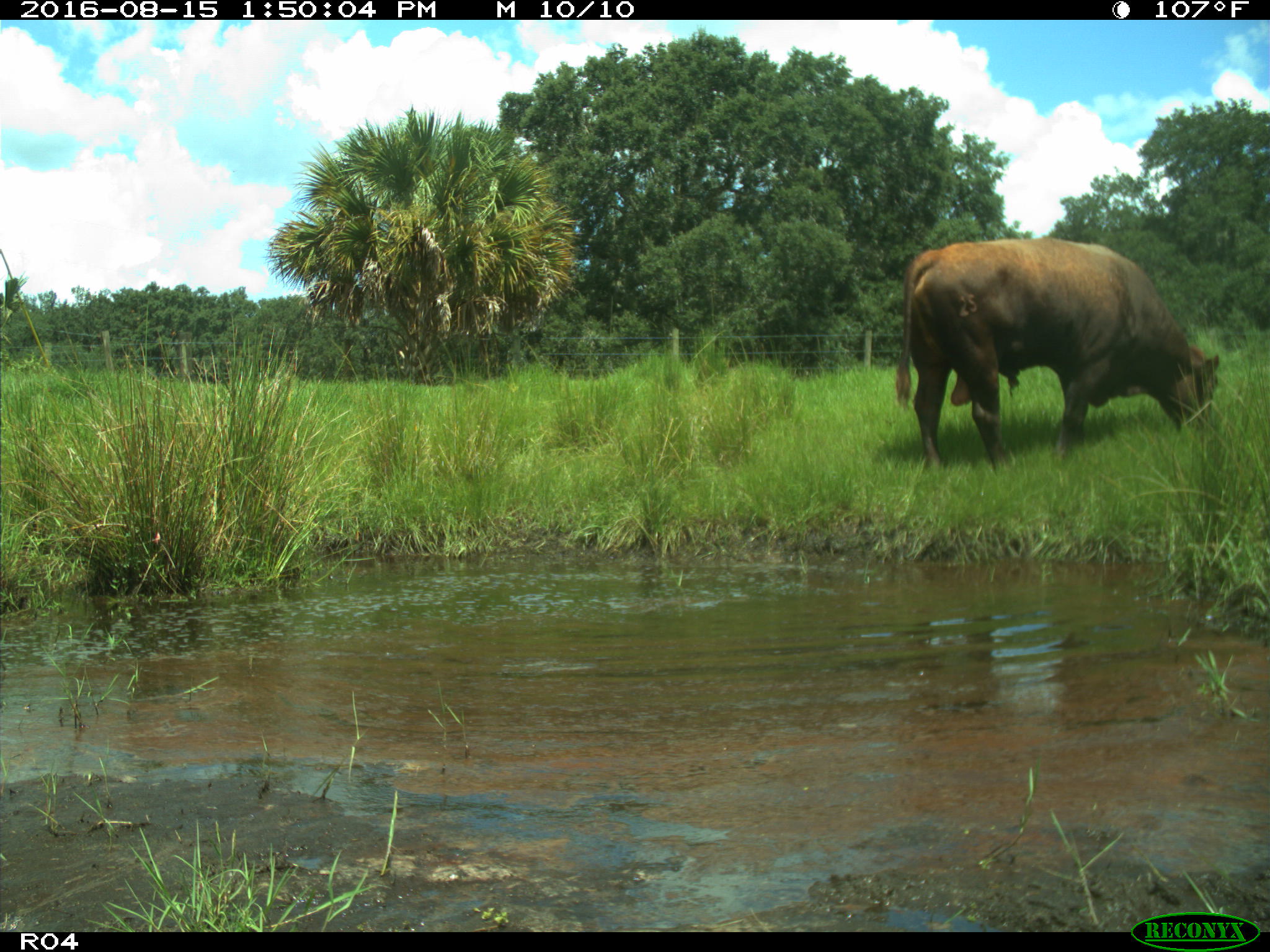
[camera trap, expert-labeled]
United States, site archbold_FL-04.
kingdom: Animalia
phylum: Chordata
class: Mammalia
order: Artiodactyla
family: Bovidae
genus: Bos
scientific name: Bos taurus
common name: domestic cow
Bos taurus (domestic cow).